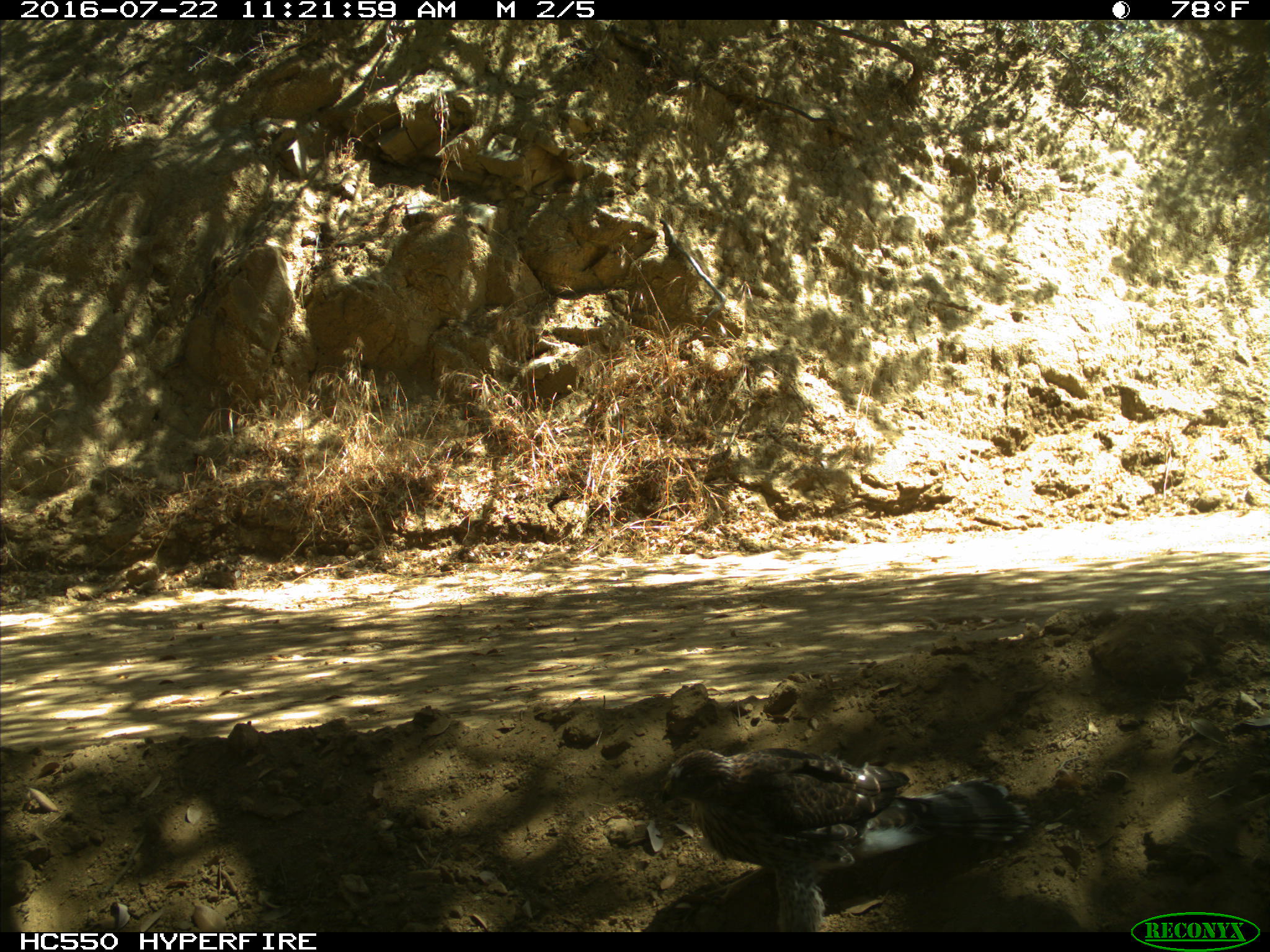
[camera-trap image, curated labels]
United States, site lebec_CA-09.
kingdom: Animalia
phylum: Chordata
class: Aves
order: Accipitriformes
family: Accipitridae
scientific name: Accipitridae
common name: acciptirids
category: unidentified accipitrid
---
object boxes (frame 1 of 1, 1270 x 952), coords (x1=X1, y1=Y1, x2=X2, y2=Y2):
animal: (x1=657, y1=744, x2=1036, y2=932)